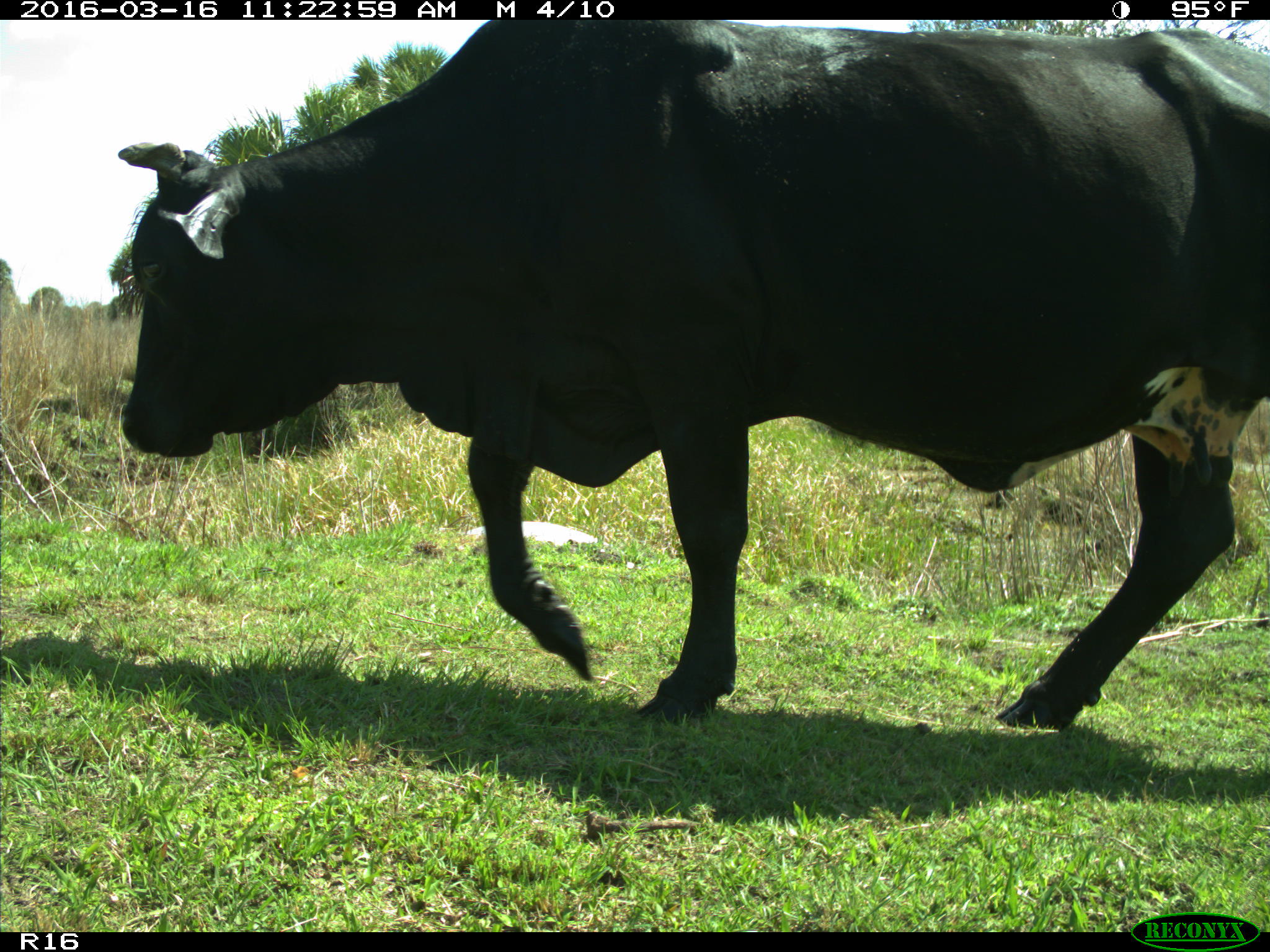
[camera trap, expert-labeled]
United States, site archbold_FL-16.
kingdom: Animalia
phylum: Chordata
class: Mammalia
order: Artiodactyla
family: Bovidae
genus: Bos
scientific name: Bos taurus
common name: domestic cow